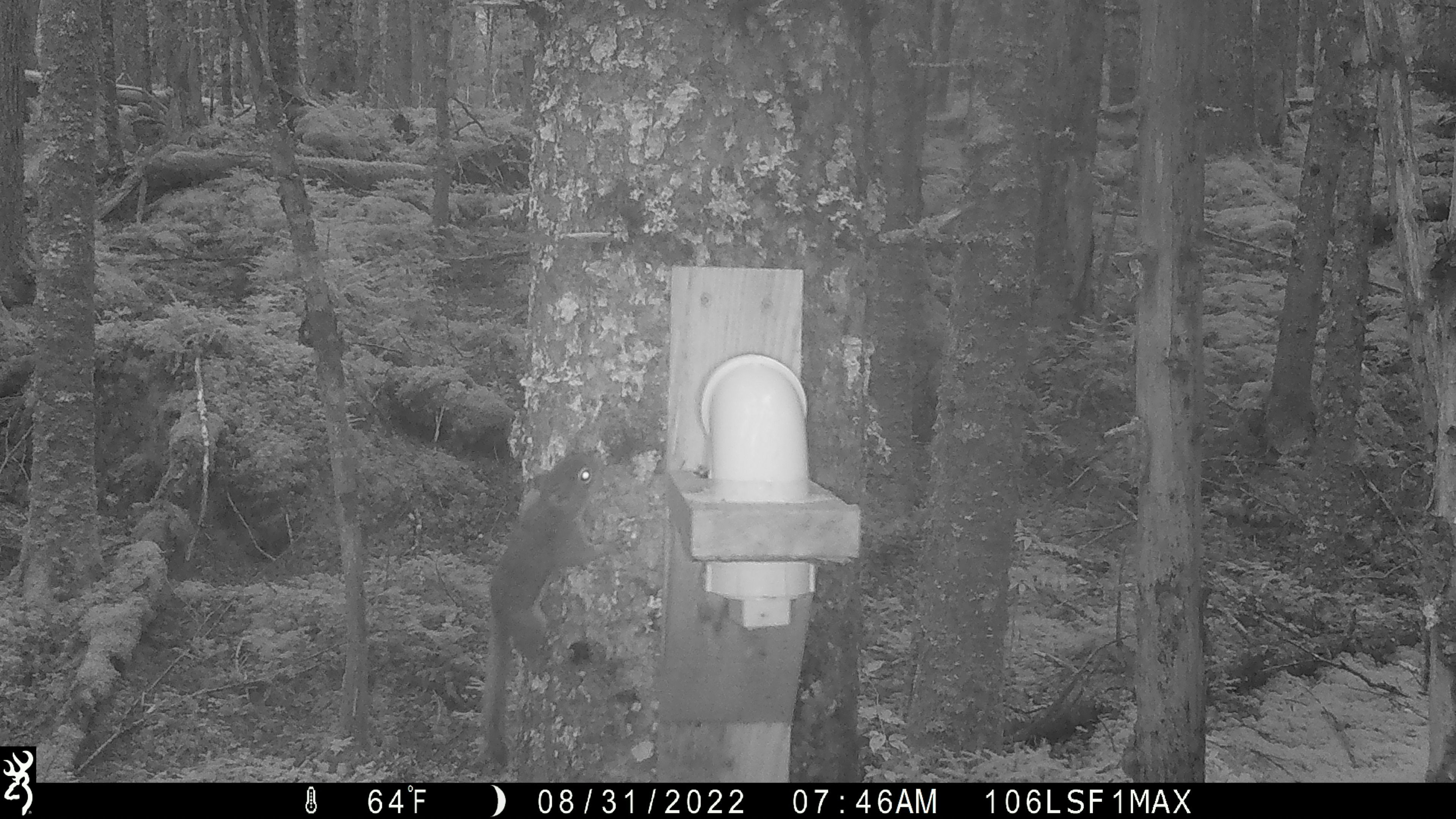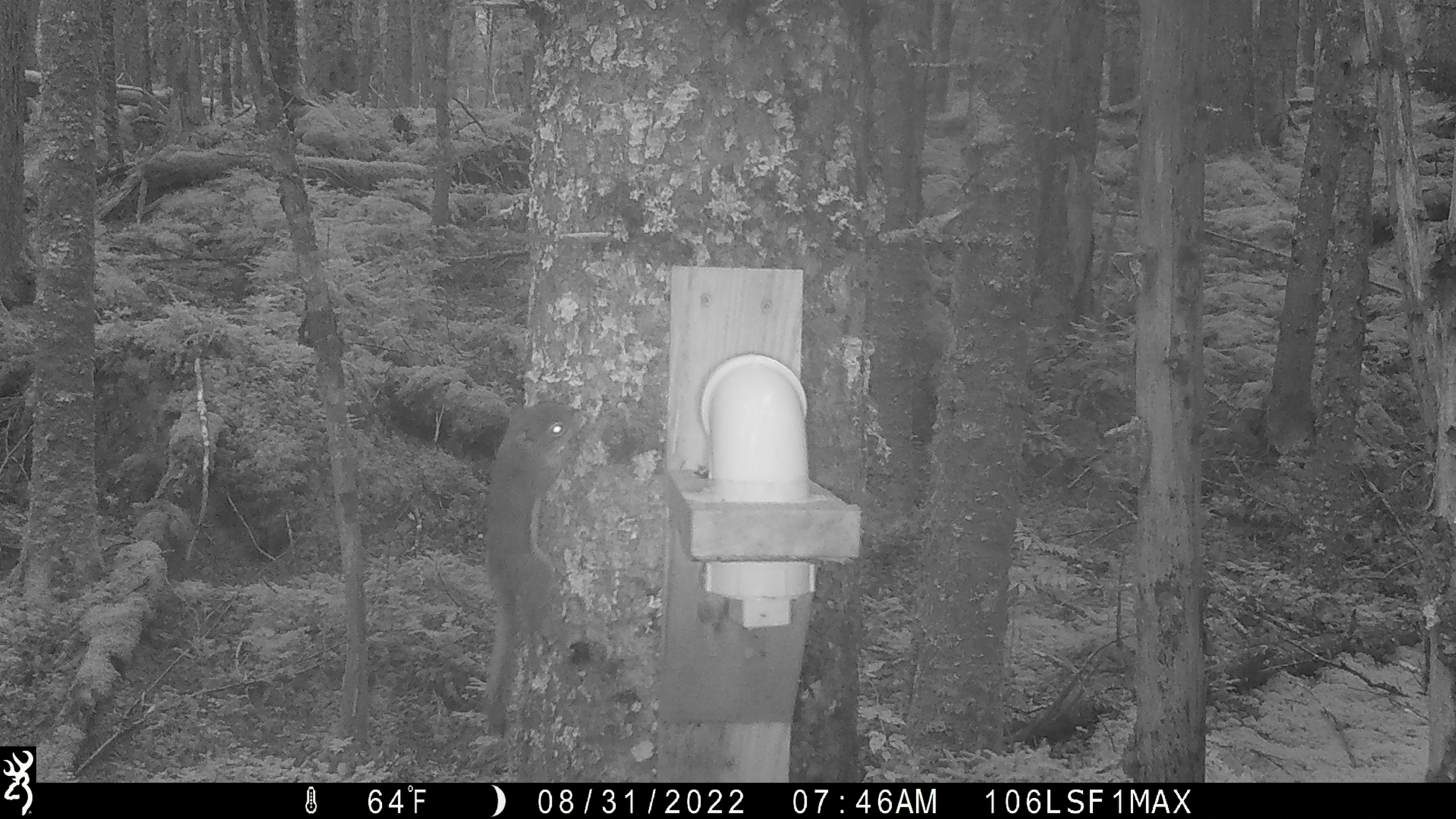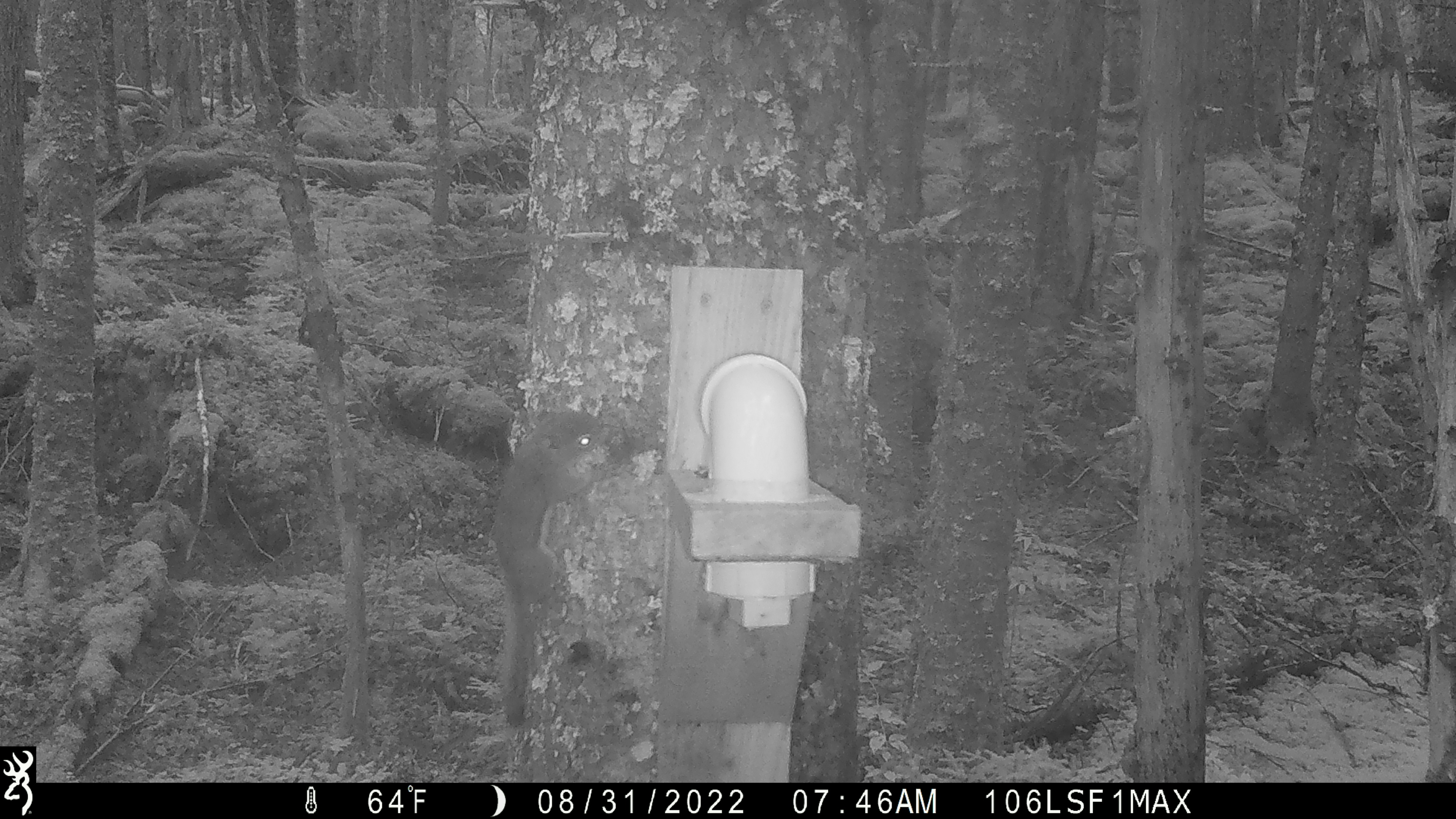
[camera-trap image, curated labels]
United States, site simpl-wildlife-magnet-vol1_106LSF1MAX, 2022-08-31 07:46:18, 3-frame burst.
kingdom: Animalia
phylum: Chordata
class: Mammalia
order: Rodentia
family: Sciuridae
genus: Tamiasciurus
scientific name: Tamiasciurus hudsonicus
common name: red squirrel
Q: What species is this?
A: Red squirrel (Tamiasciurus hudsonicus).